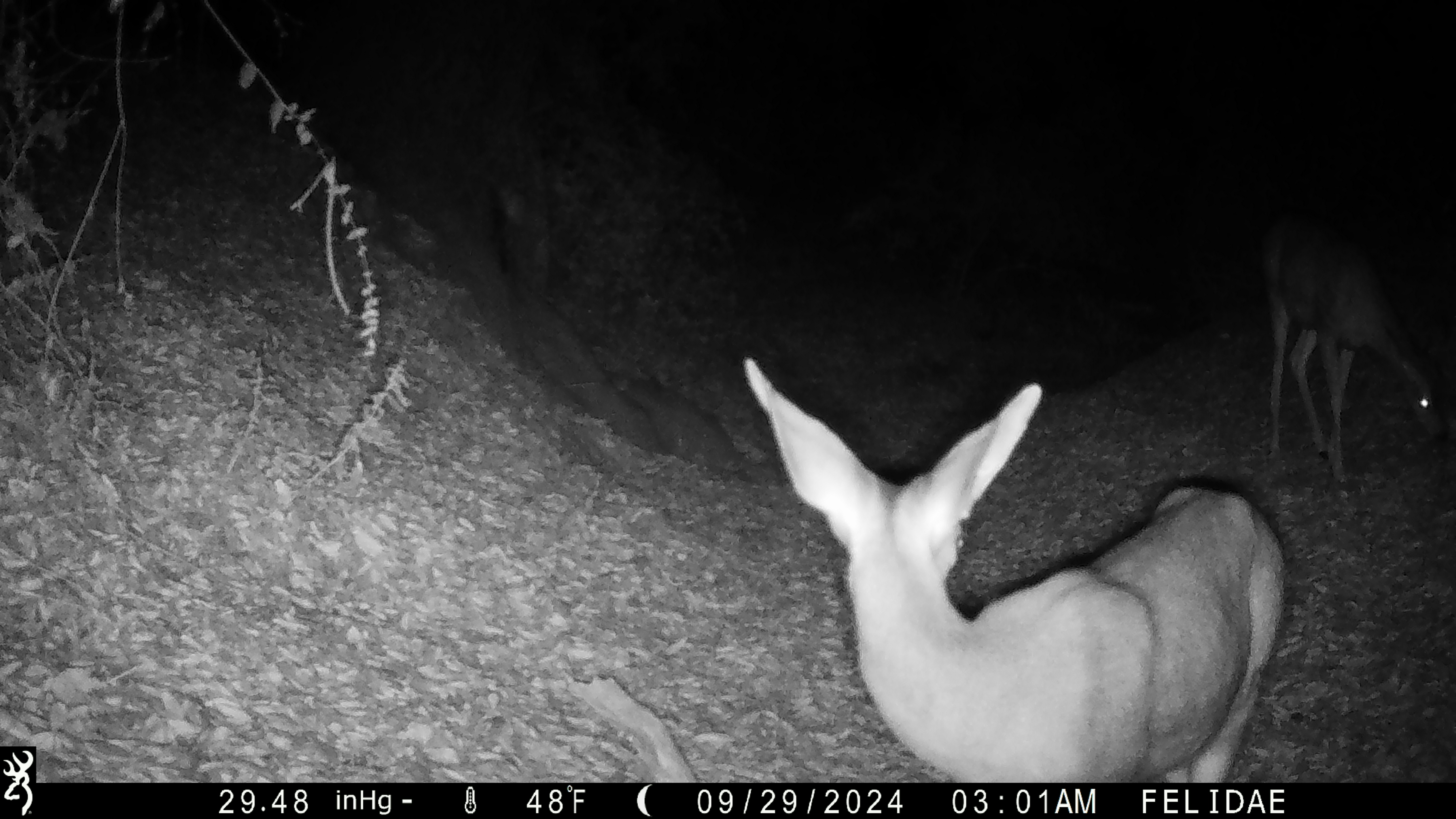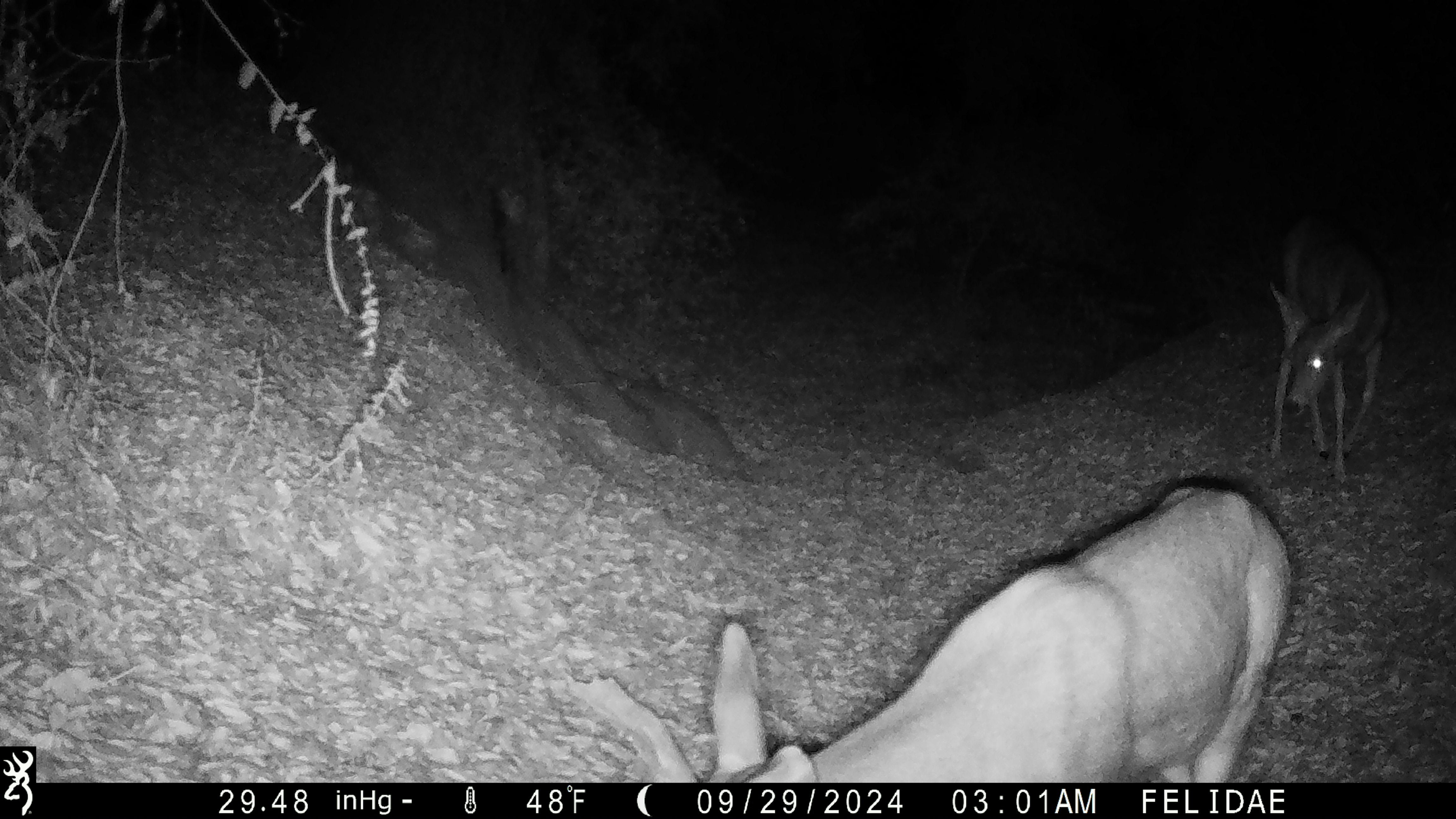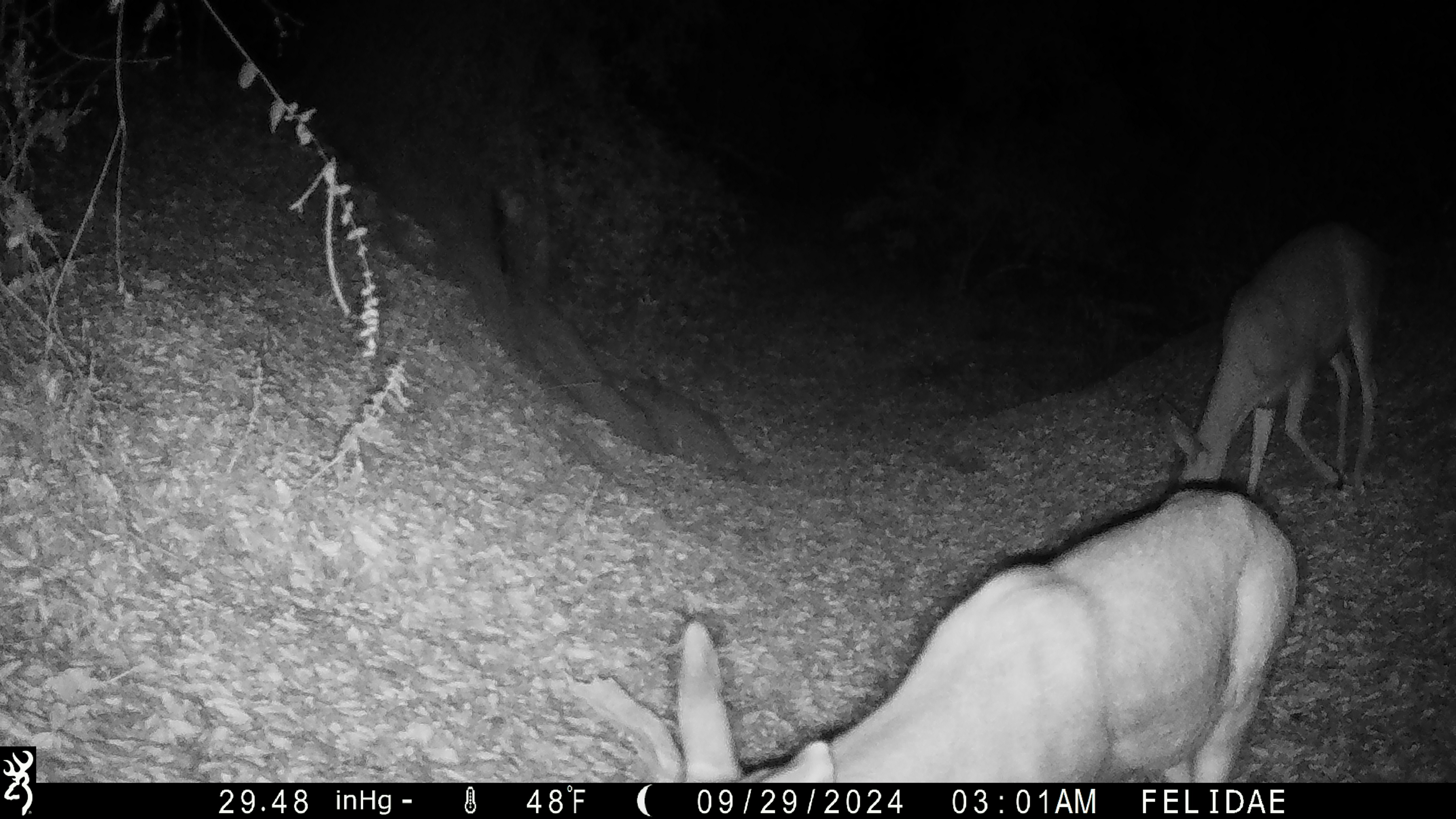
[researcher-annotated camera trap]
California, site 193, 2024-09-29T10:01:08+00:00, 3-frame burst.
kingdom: Animalia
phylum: Chordata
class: Mammalia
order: Artiodactyla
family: Cervidae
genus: Odocoileus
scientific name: Odocoileus hemionus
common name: mule deer